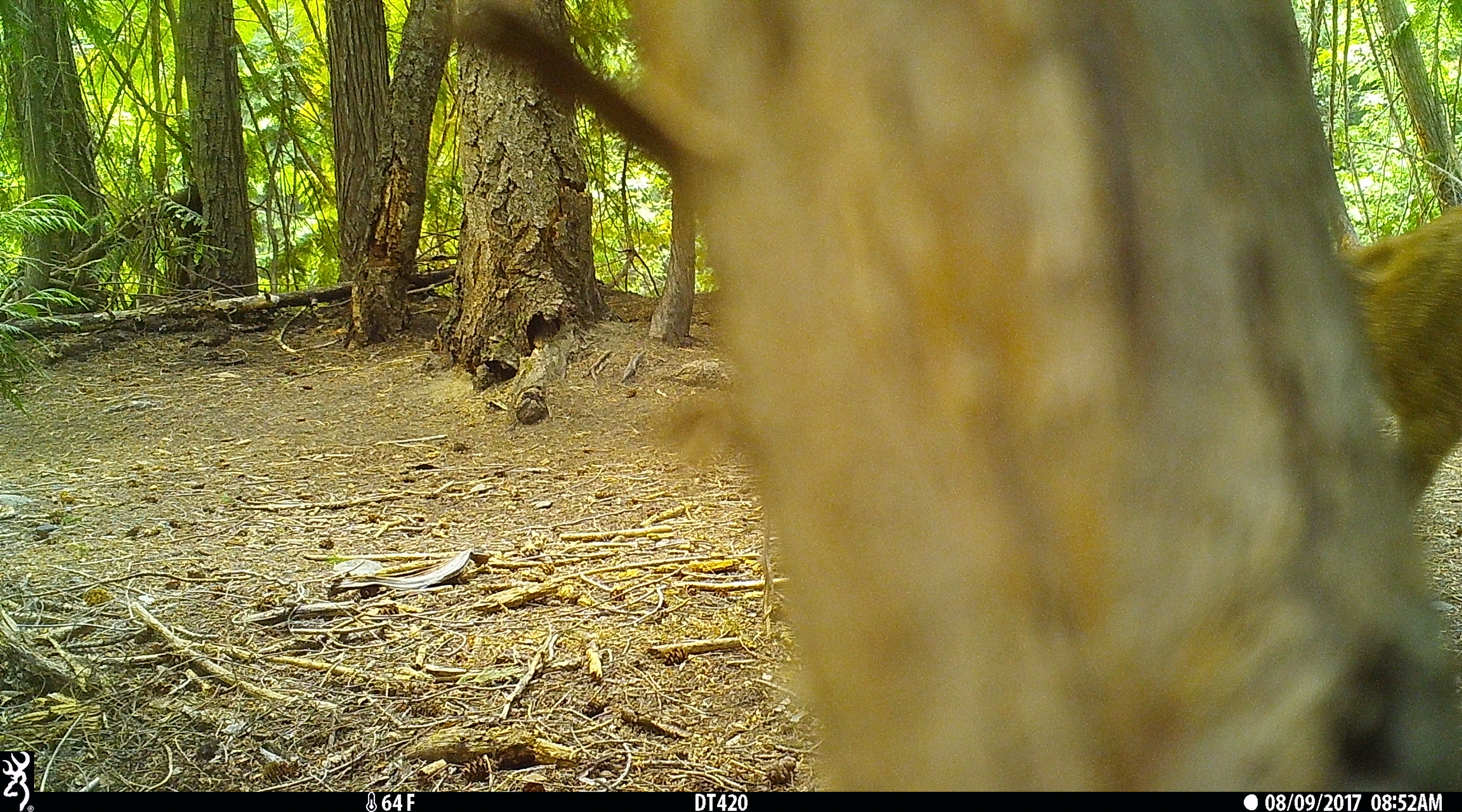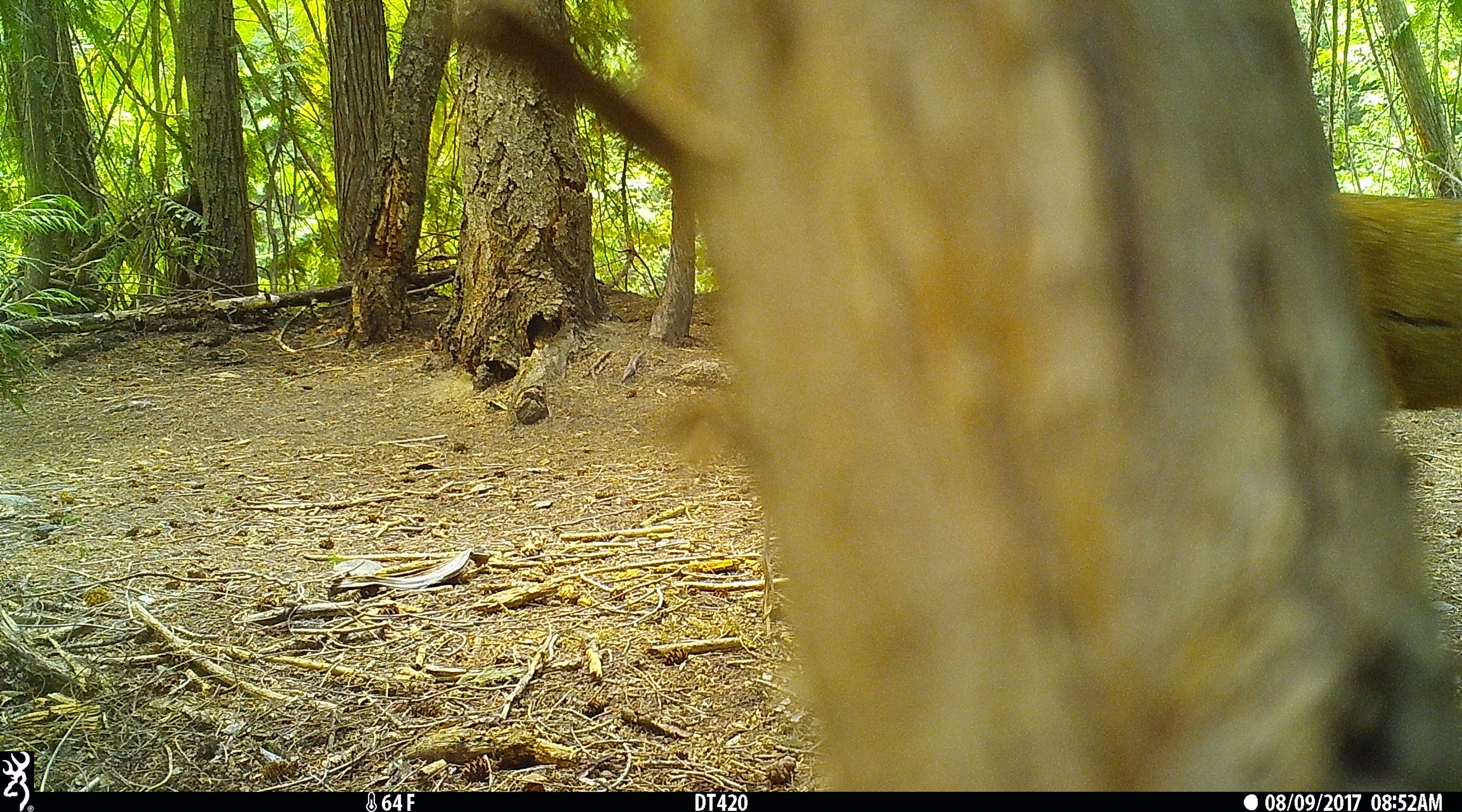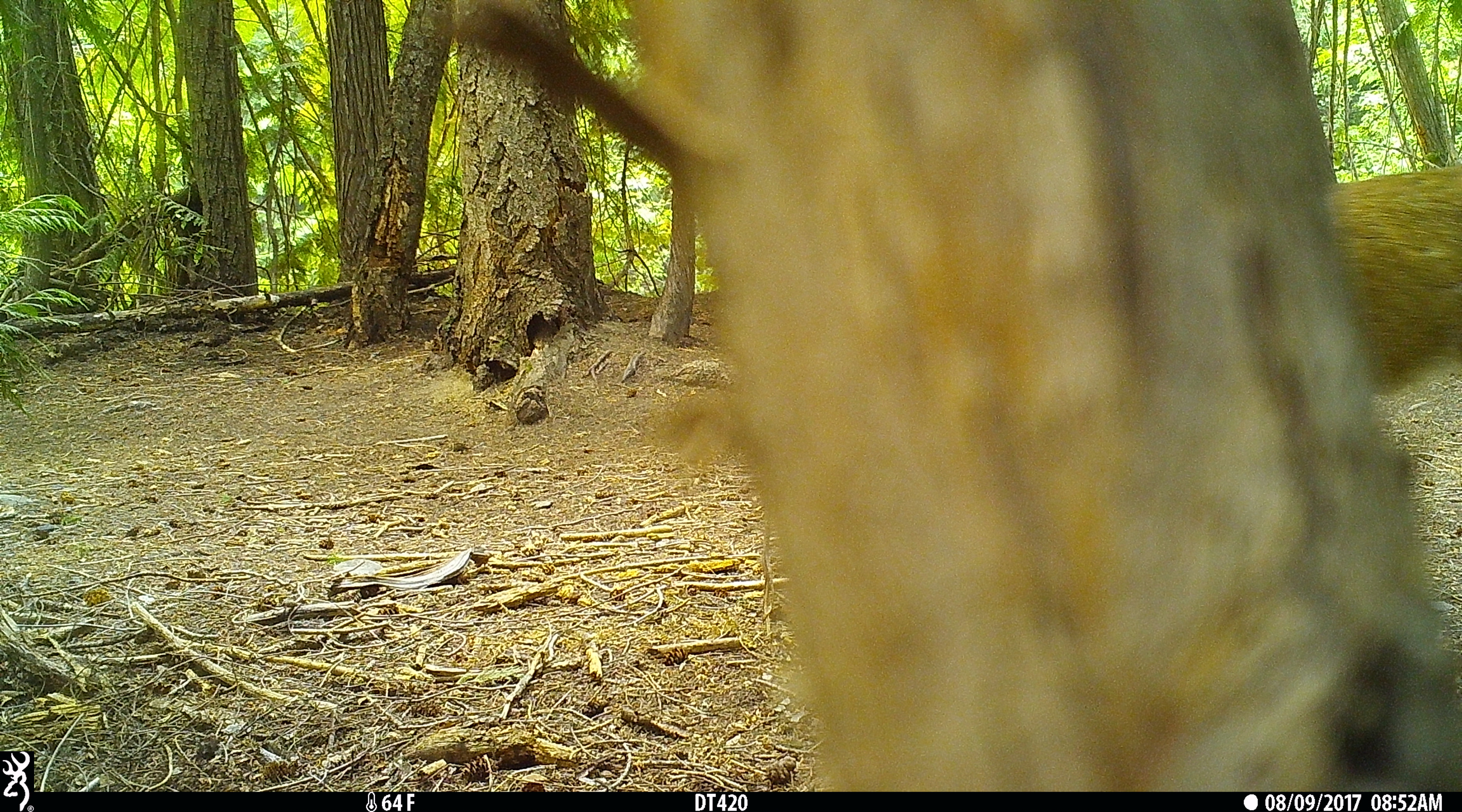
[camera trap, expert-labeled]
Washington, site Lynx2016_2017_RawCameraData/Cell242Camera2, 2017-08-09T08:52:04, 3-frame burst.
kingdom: Animalia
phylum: Chordata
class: Mammalia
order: Artiodactyla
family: Cervidae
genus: Odocoileus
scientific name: Odocoileus hemionus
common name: mule deer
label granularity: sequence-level